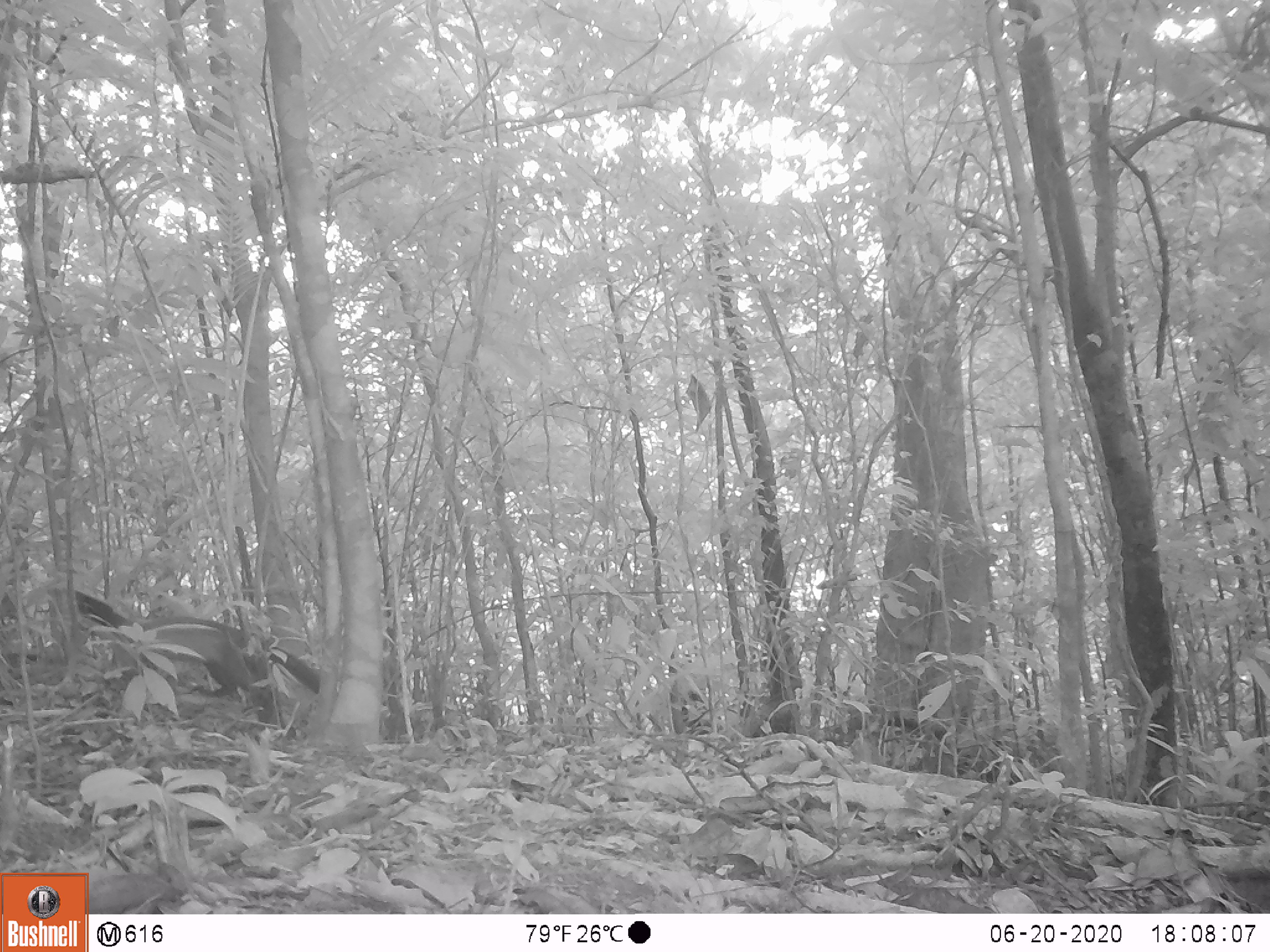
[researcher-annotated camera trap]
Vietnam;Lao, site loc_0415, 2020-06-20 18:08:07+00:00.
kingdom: Animalia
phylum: Chordata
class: Mammalia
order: Carnivora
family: Mustelidae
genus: Martes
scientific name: Martes flavigula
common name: yellow-throated marten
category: yellow throated marten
Yellow throated marten (yellow-throated marten) (Martes flavigula). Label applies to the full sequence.